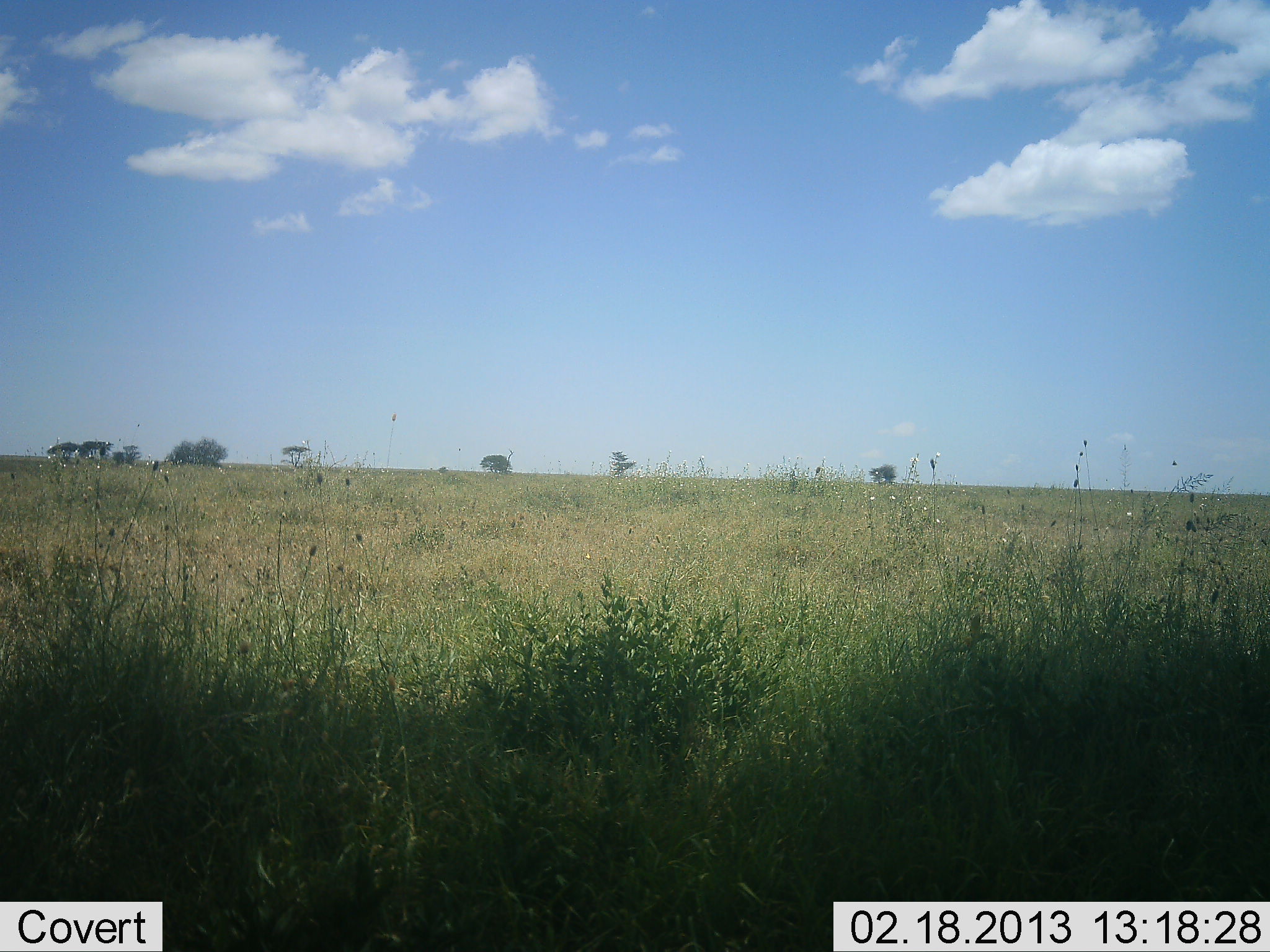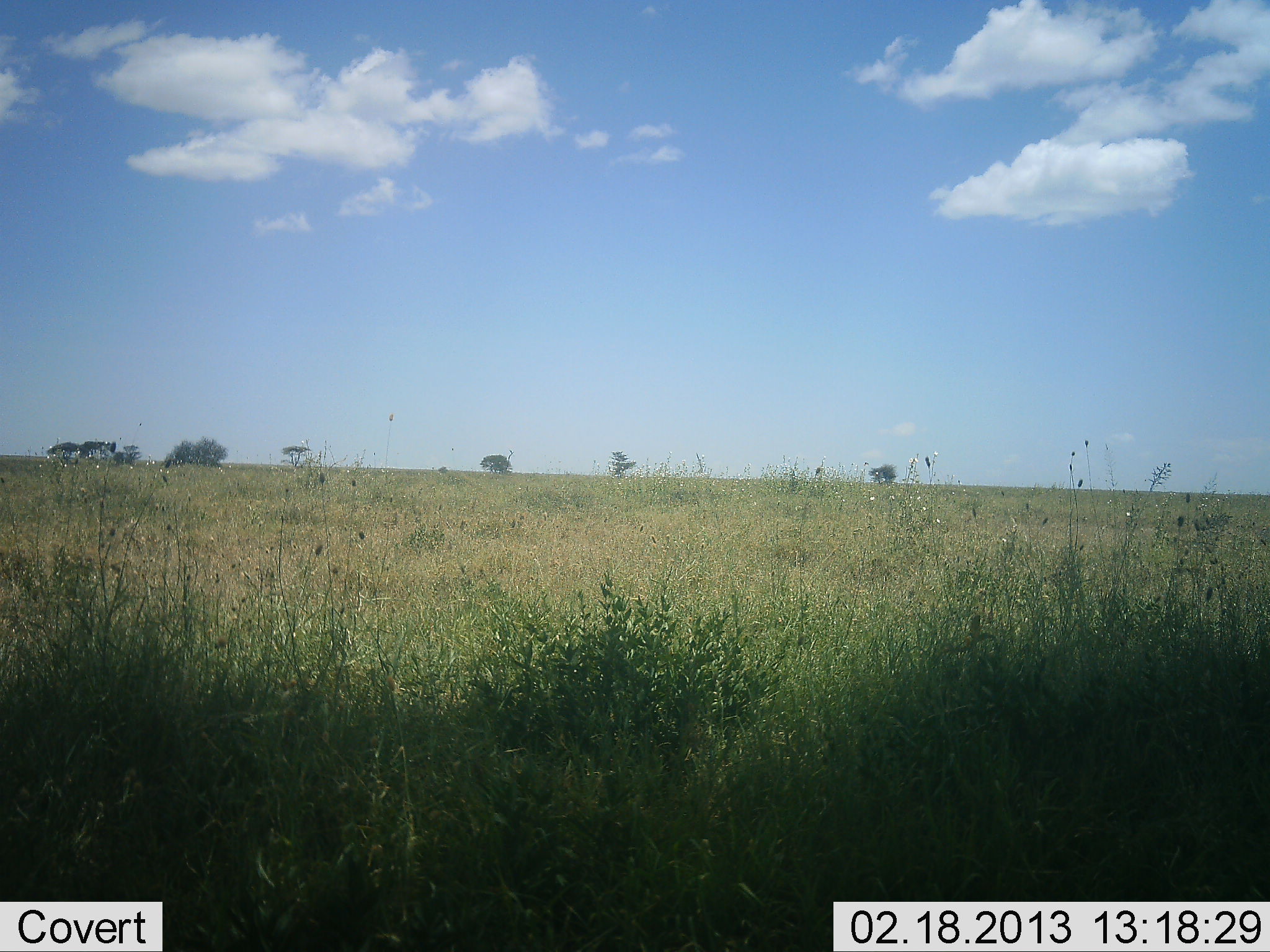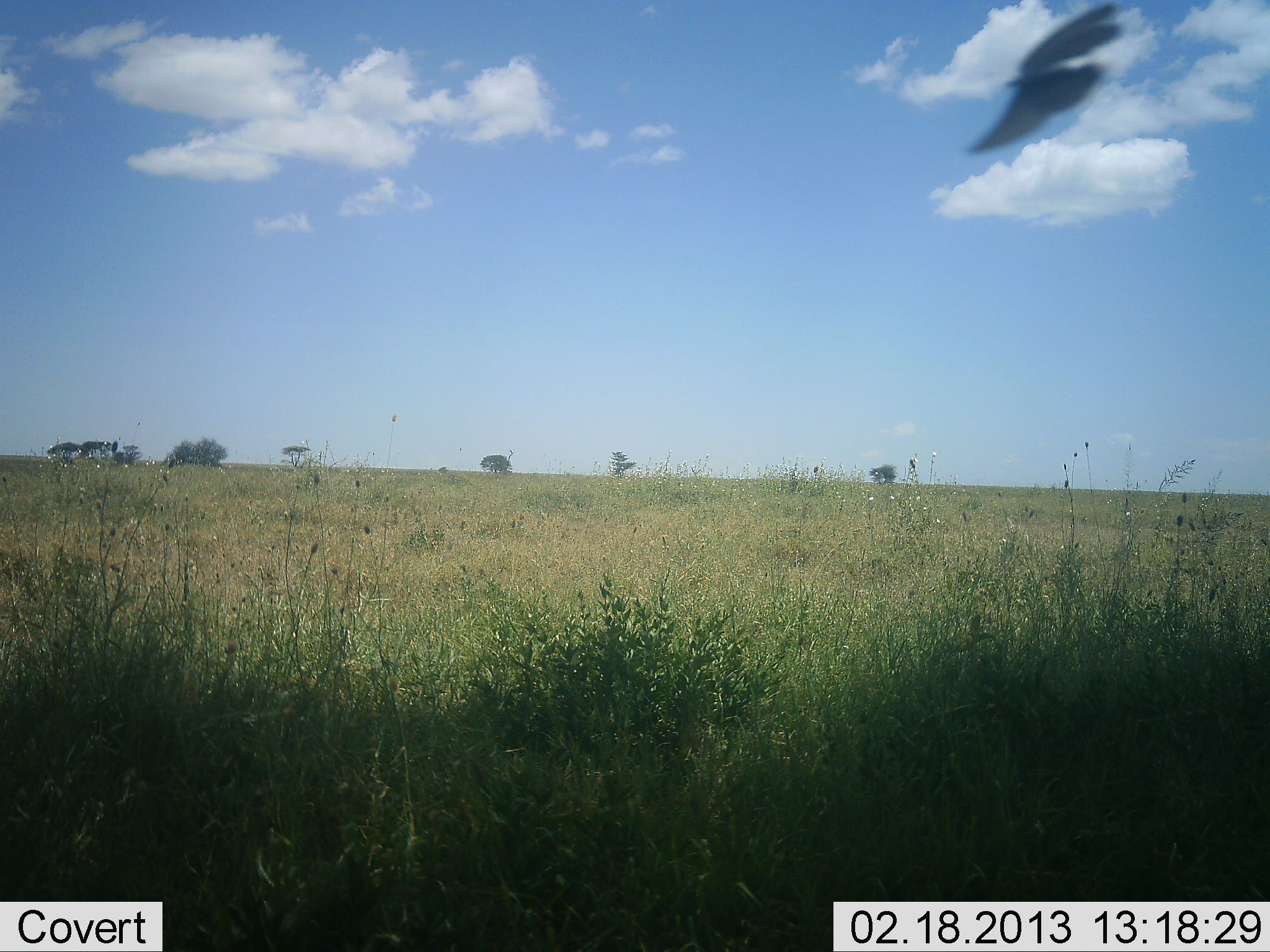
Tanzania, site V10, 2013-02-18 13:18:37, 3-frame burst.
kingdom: Animalia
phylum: Chordata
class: Aves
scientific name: Aves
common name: bird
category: otherbird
Otherbird (bird) (Aves), count 1. Behavior (volunteer vote fractions): standing 0%, resting 0%, moving 100%, interacting 0%. Young present (vote fraction): 0%. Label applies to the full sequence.